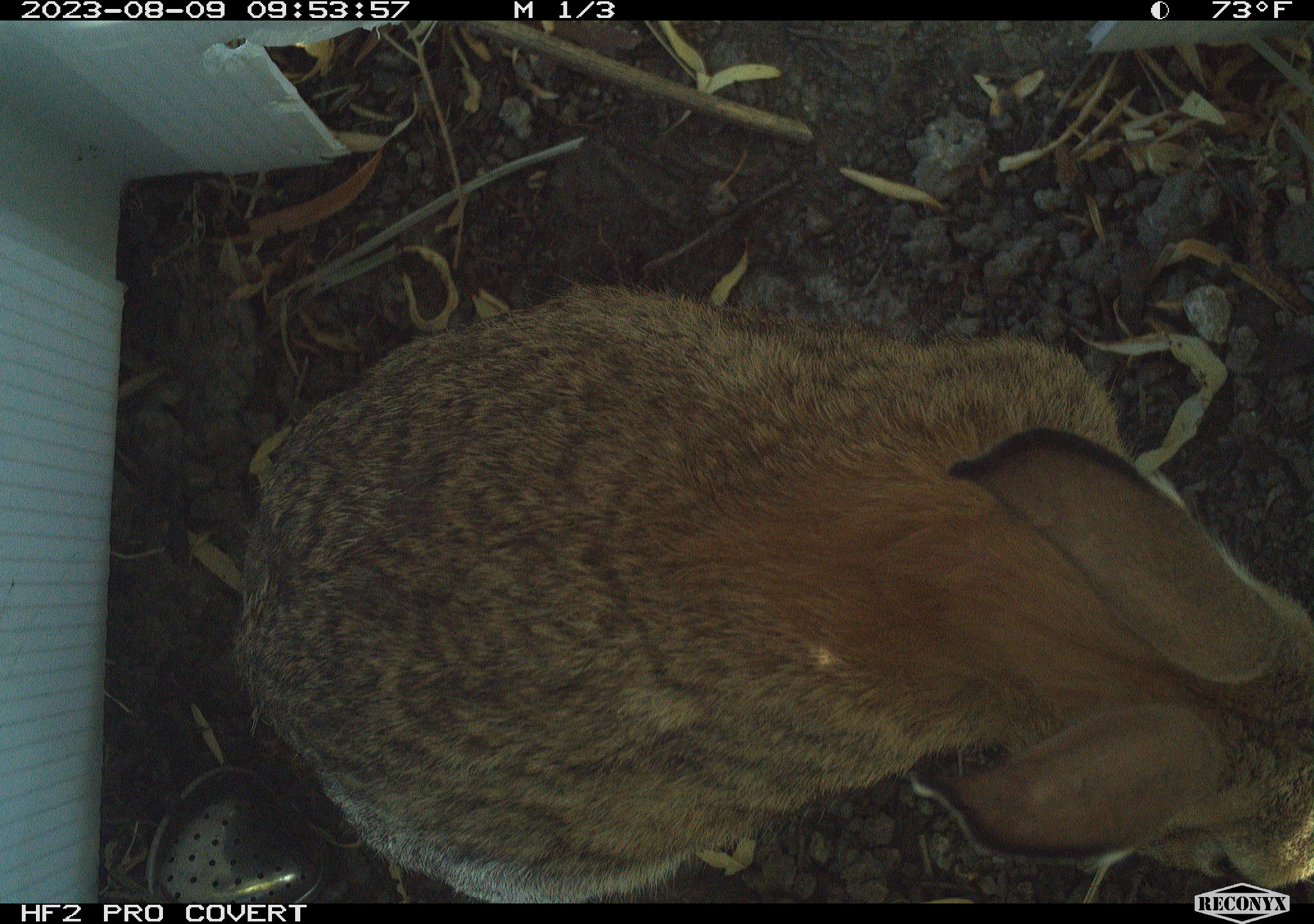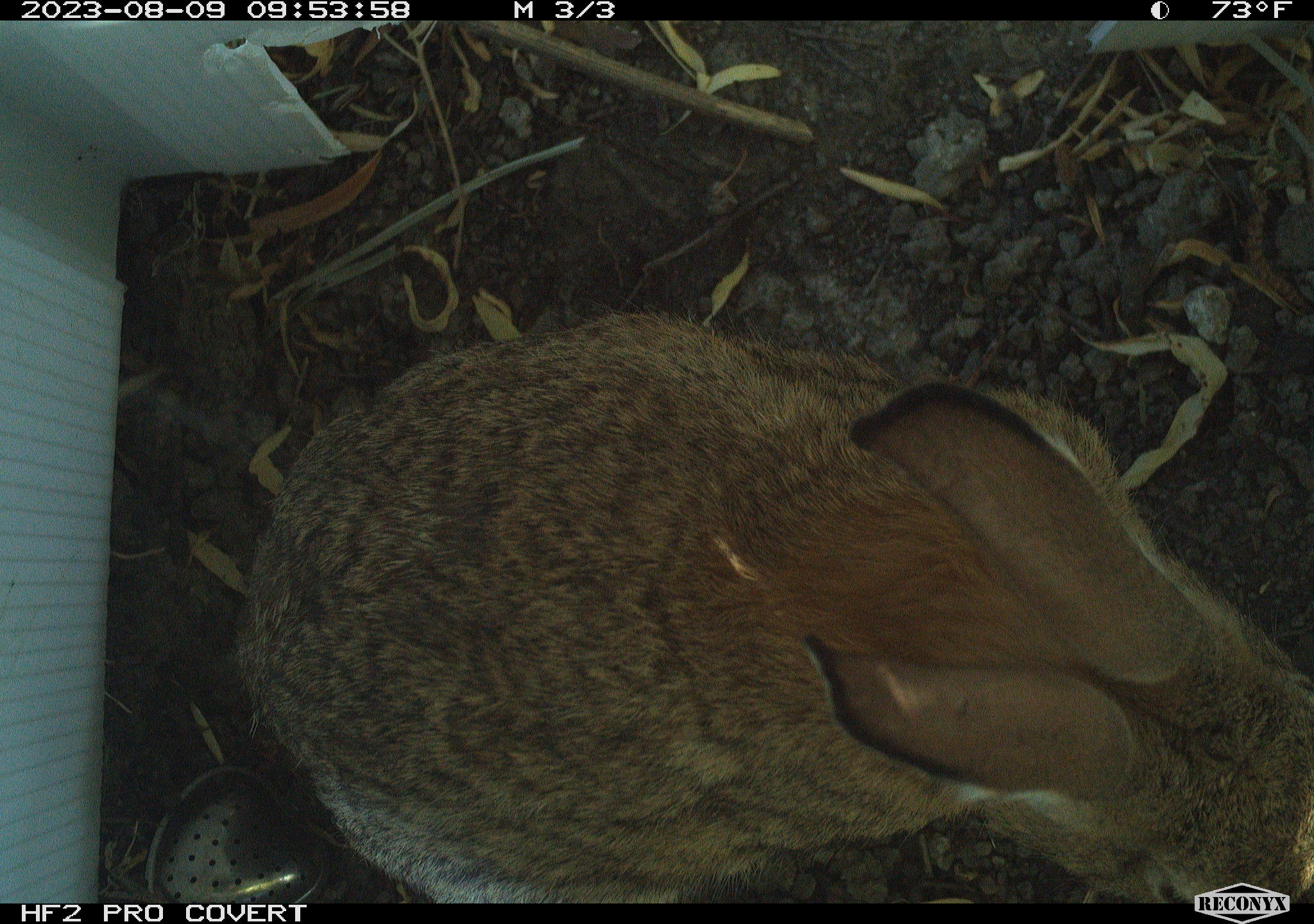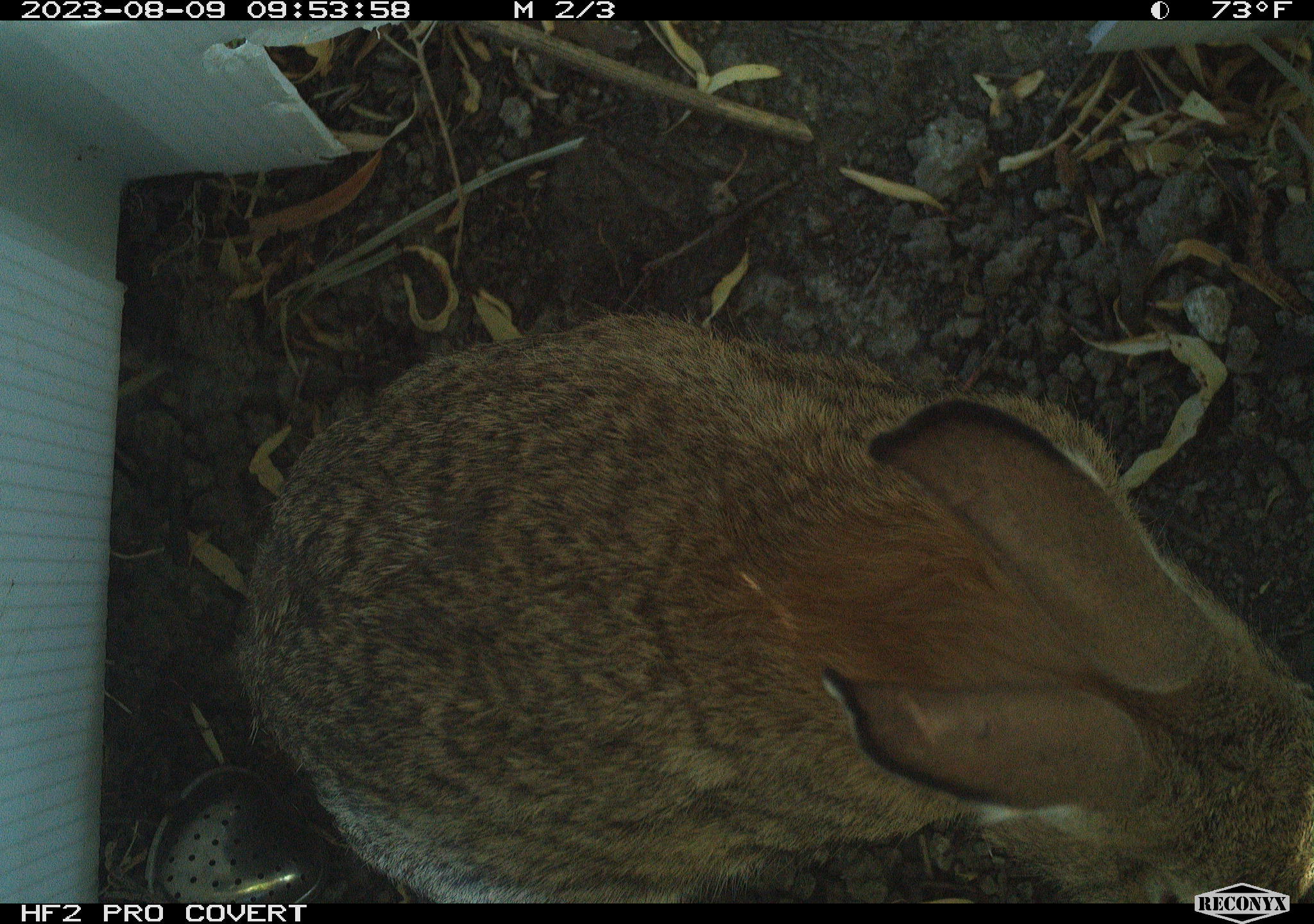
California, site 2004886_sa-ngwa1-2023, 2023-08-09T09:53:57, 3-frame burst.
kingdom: Animalia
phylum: Chordata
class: Mammalia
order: Lagomorpha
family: Leporidae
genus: Sylvilagus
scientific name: Sylvilagus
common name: cottontail rabbits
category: sylvilagus species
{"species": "sylvilagus species (cottontail rabbits) (Sylvilagus)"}